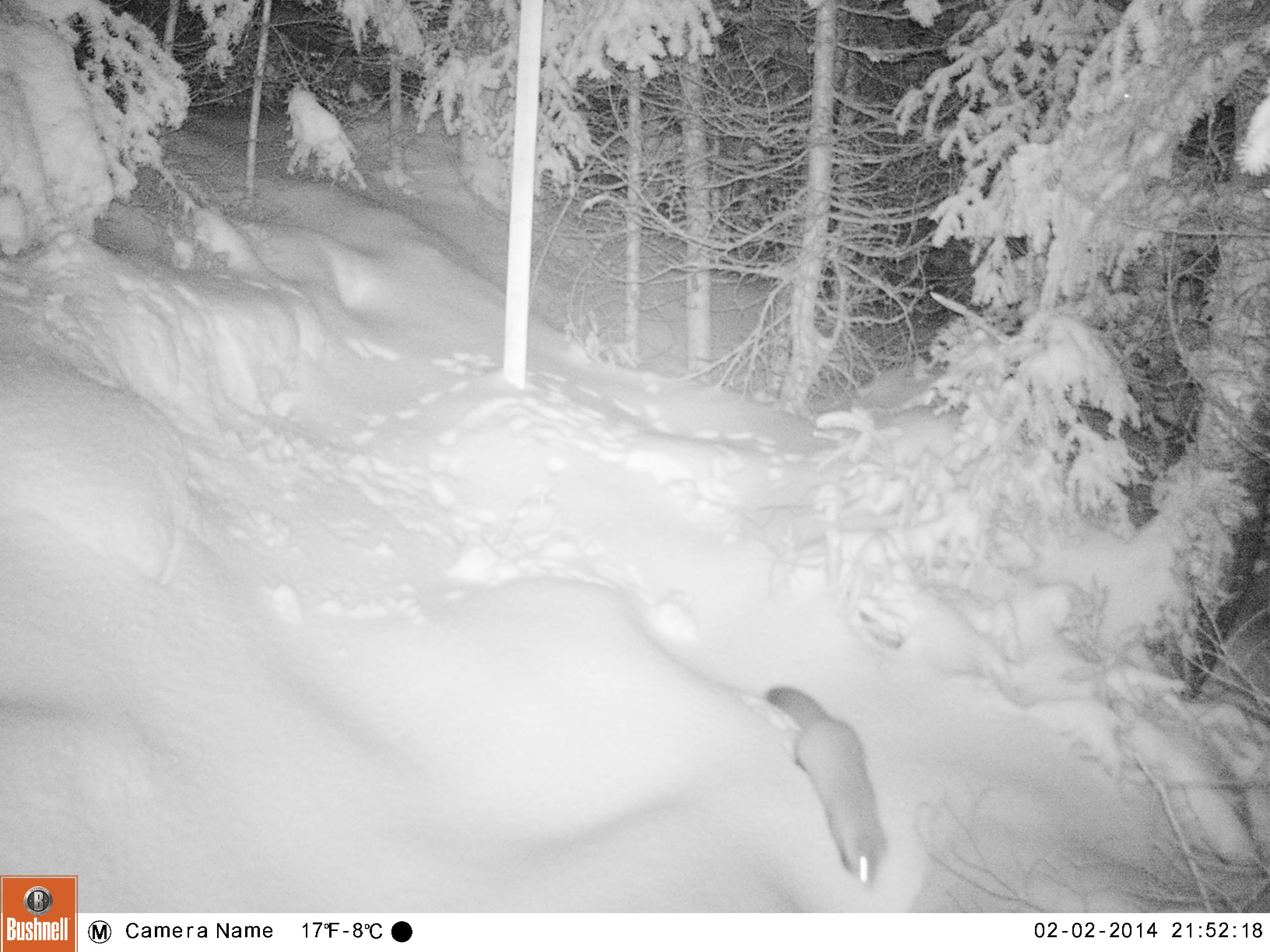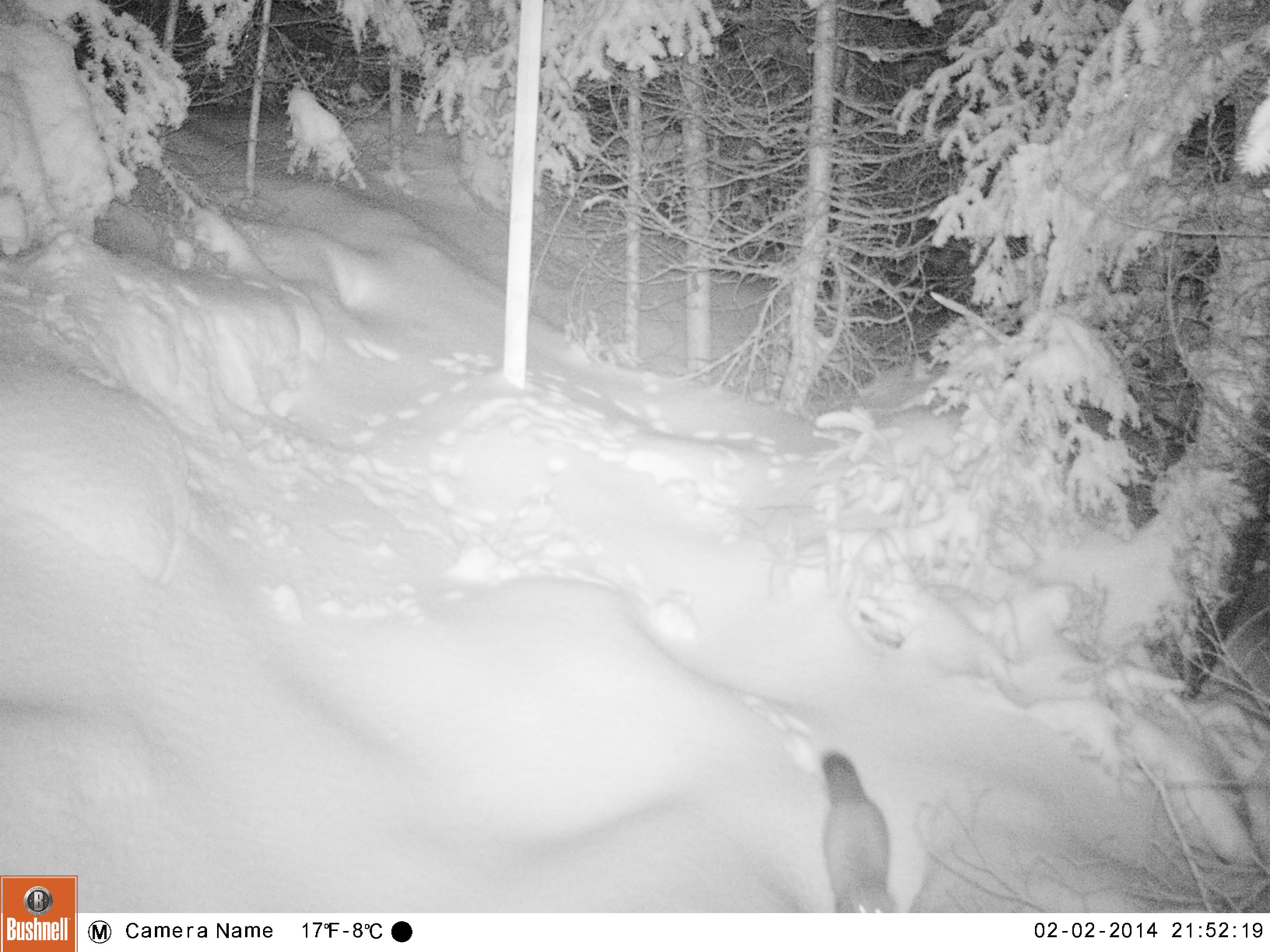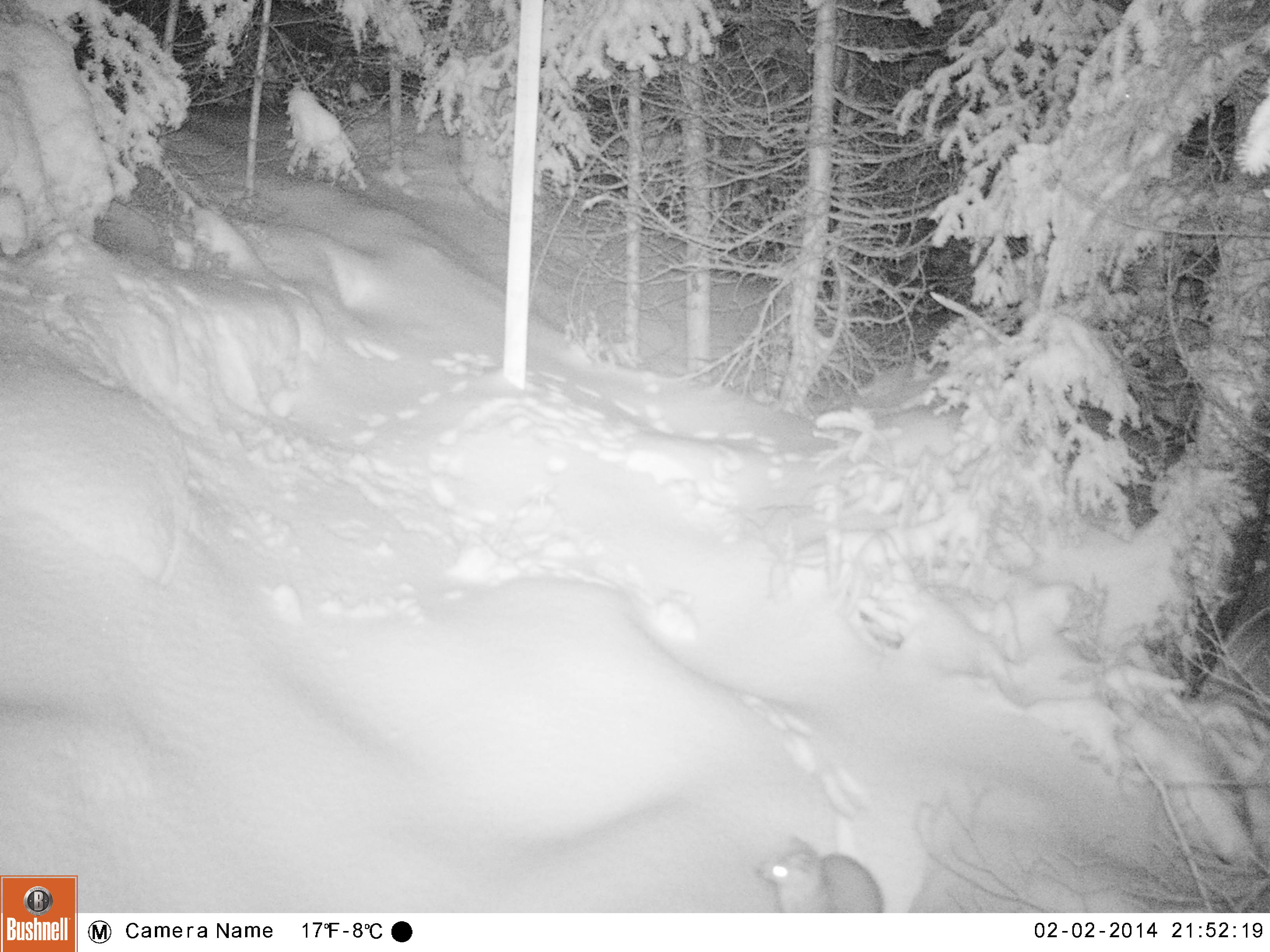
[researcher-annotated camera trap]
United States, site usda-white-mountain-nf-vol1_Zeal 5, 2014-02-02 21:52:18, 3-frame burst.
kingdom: Animalia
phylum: Chordata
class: Mammalia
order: Carnivora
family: Mustelidae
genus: Martes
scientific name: Martes americana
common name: american marten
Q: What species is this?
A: American marten (Martes americana).